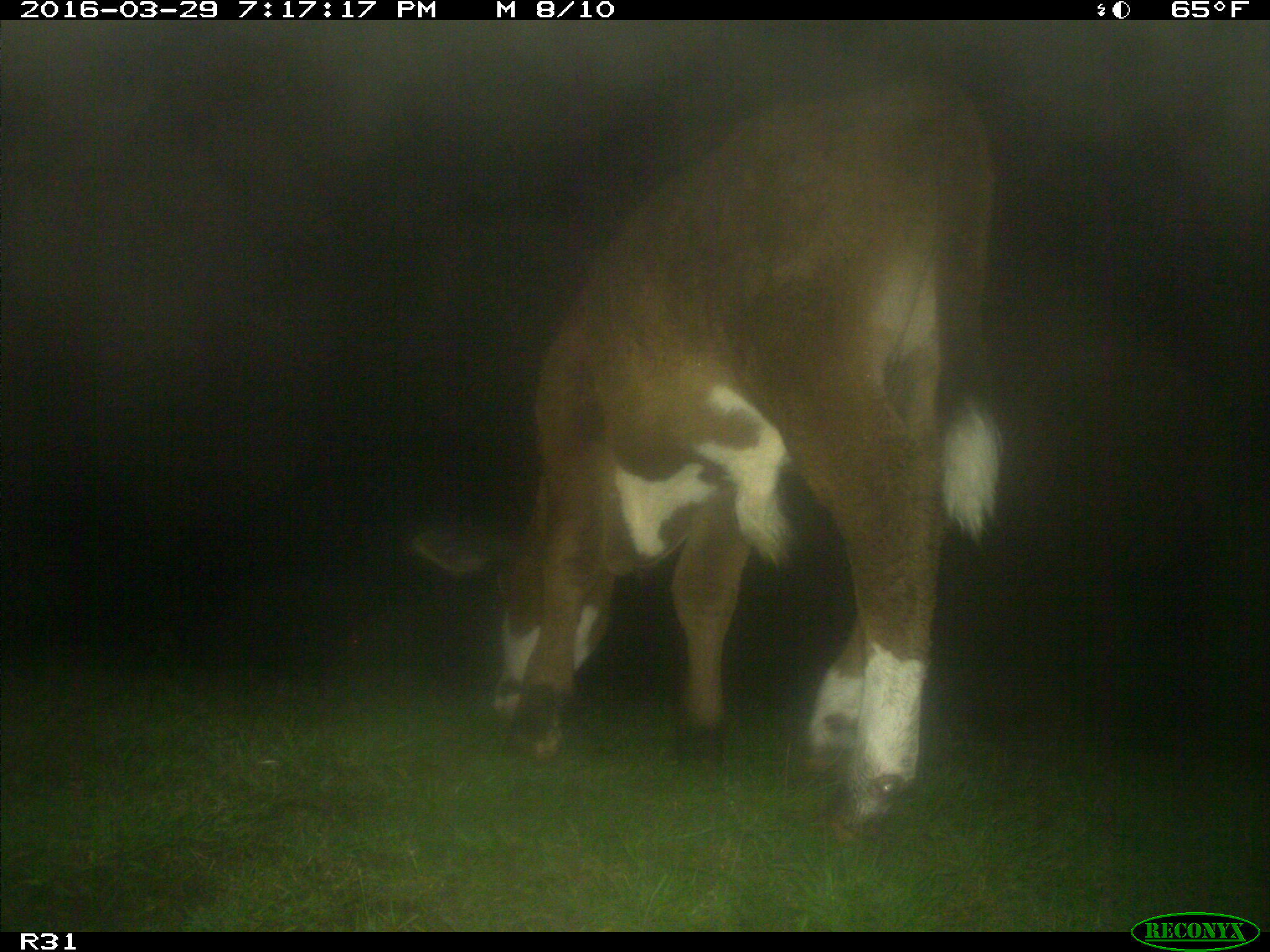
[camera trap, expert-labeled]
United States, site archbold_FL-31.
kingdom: Animalia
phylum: Chordata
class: Mammalia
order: Artiodactyla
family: Bovidae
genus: Bos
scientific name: Bos taurus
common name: domestic cow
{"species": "Bos taurus (domestic cow)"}